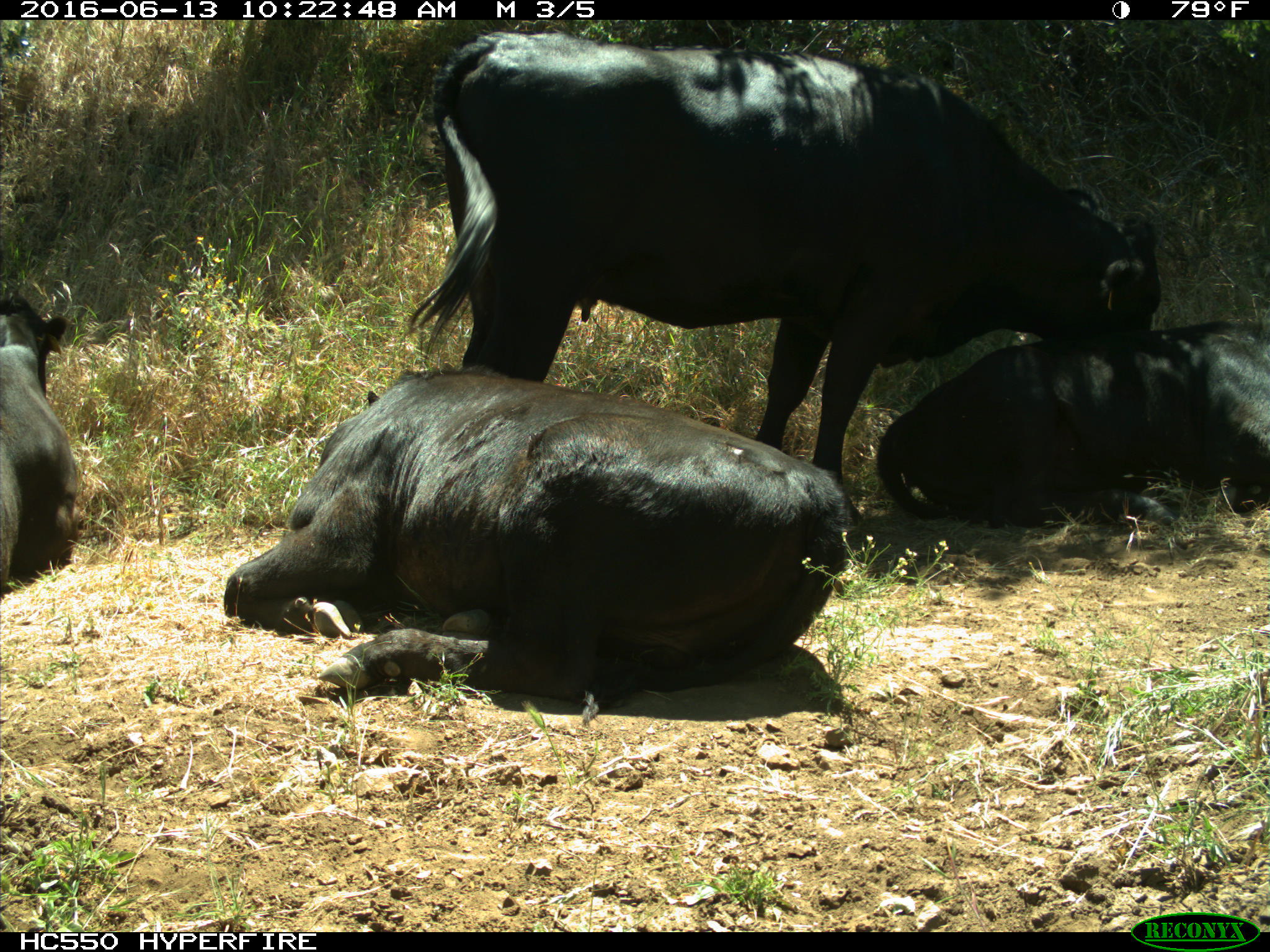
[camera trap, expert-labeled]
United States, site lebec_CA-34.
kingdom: Animalia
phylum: Chordata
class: Mammalia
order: Artiodactyla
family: Bovidae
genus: Bos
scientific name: Bos taurus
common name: domestic cow